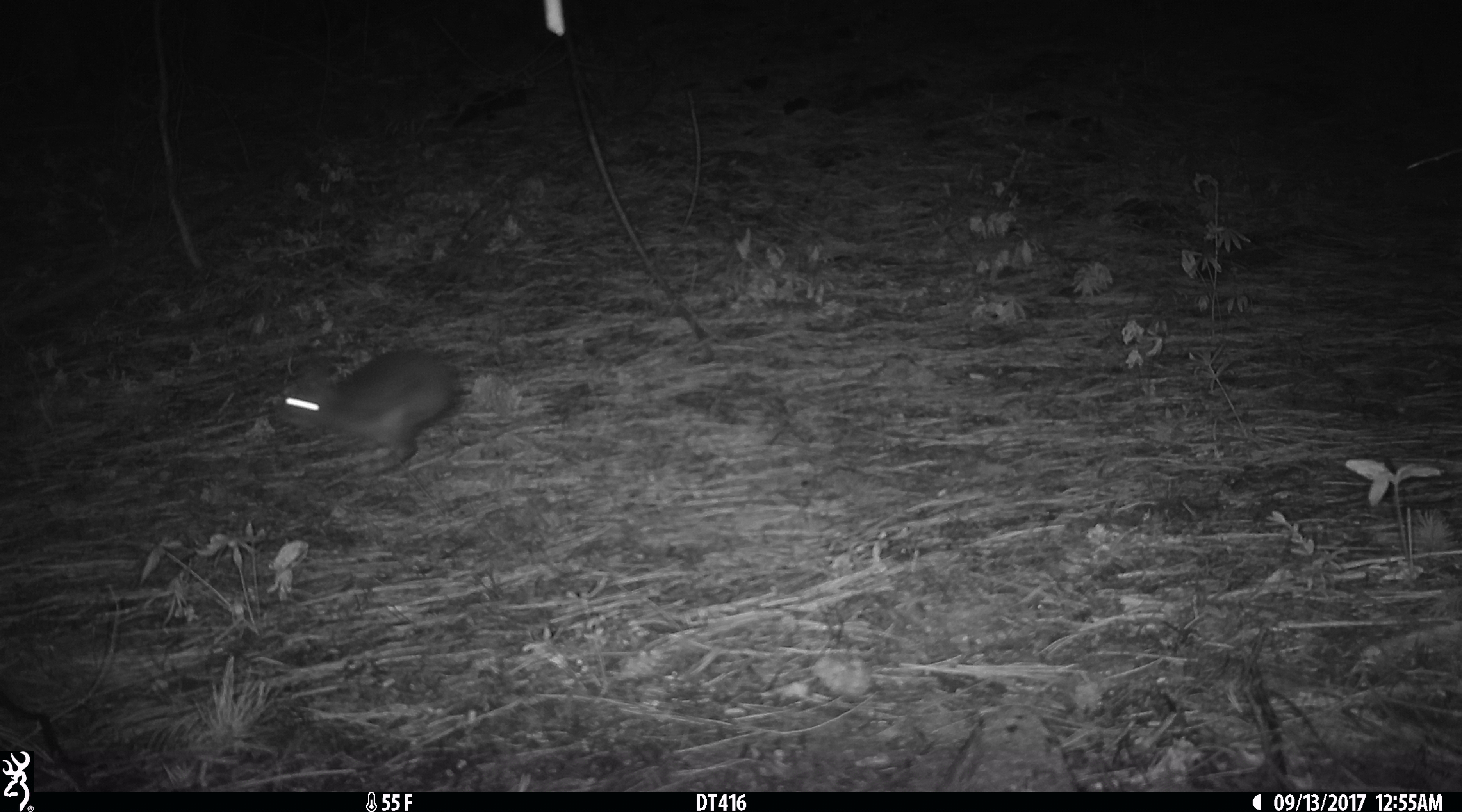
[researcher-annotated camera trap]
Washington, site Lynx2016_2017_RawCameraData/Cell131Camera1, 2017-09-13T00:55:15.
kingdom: Animalia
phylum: Chordata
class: Mammalia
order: Lagomorpha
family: Leporidae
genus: Lepus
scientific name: Lepus americanus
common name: snowshoe hare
Lepus americanus (snowshoe hare). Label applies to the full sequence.